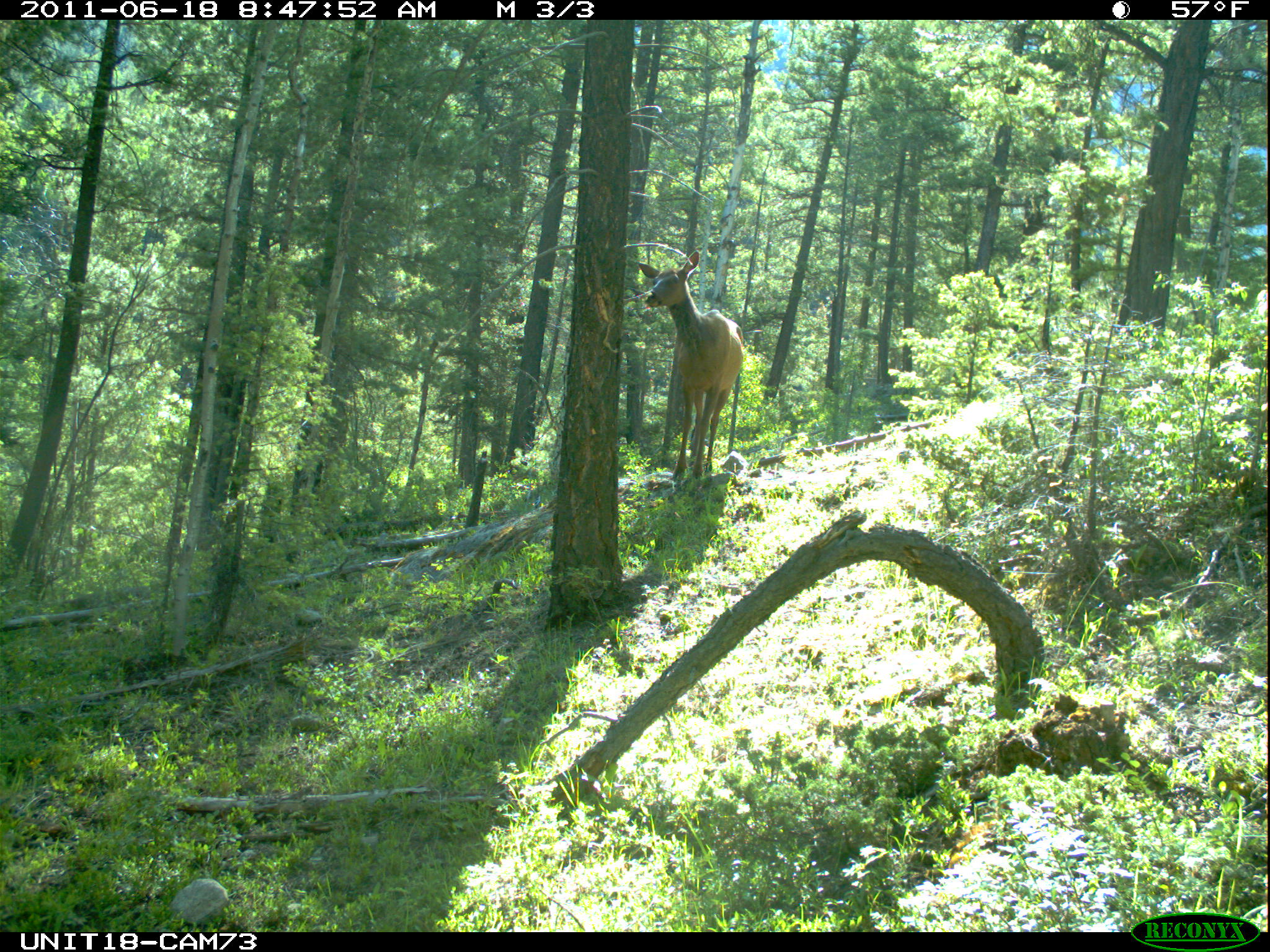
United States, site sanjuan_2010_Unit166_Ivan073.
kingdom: Animalia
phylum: Chordata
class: Mammalia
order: Artiodactyla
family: Cervidae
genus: Cervus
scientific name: Cervus elaphus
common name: red deer